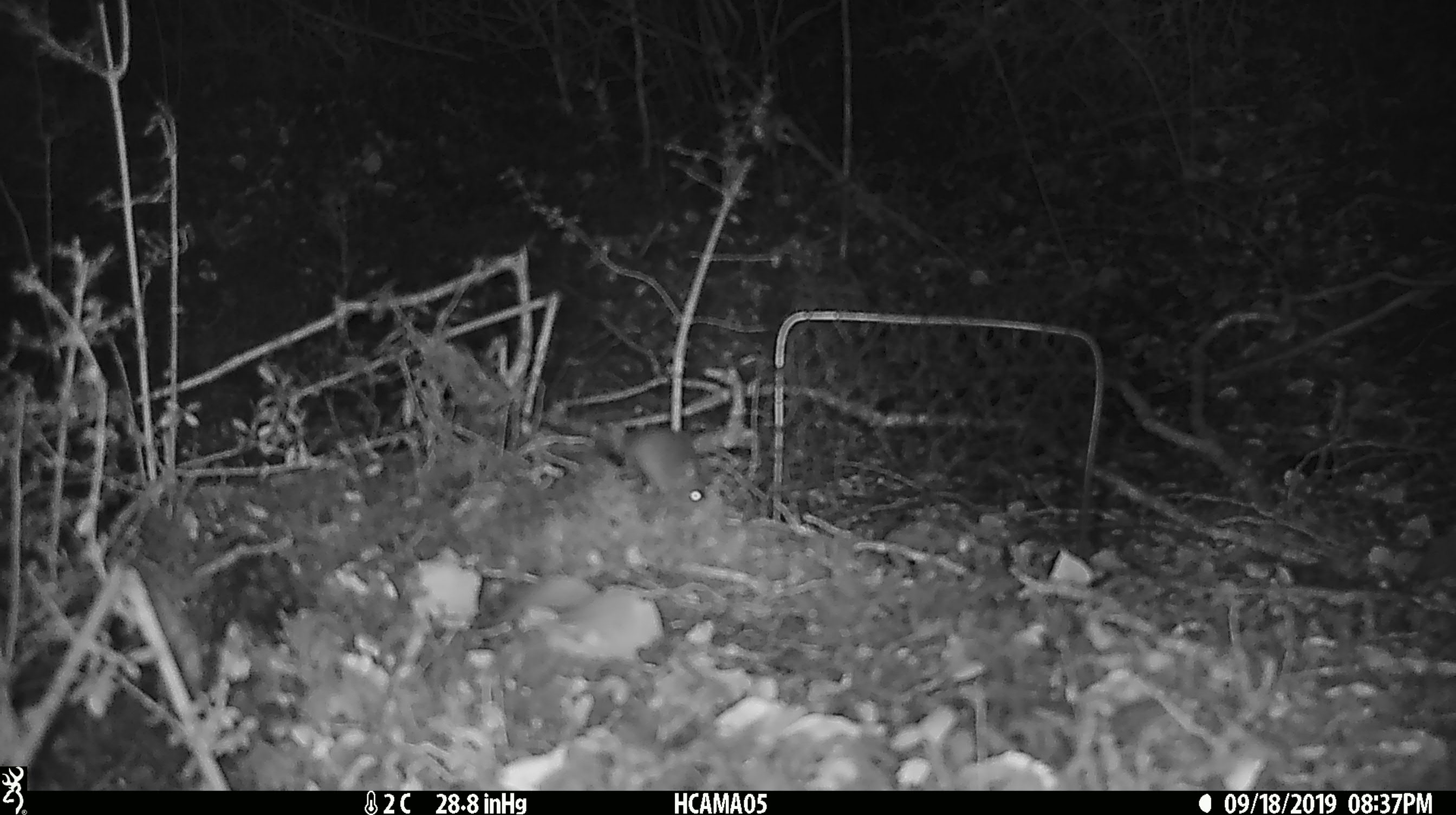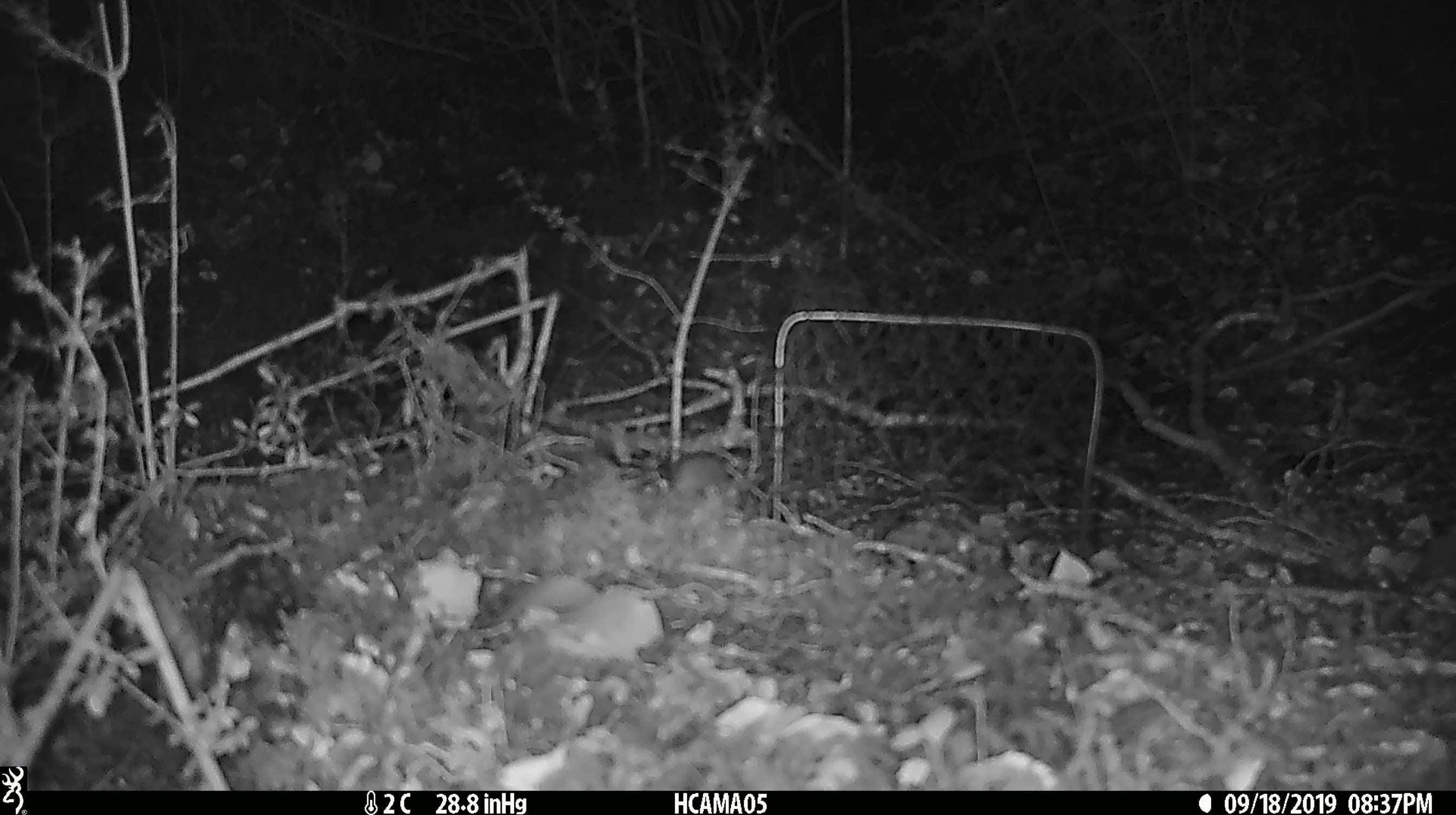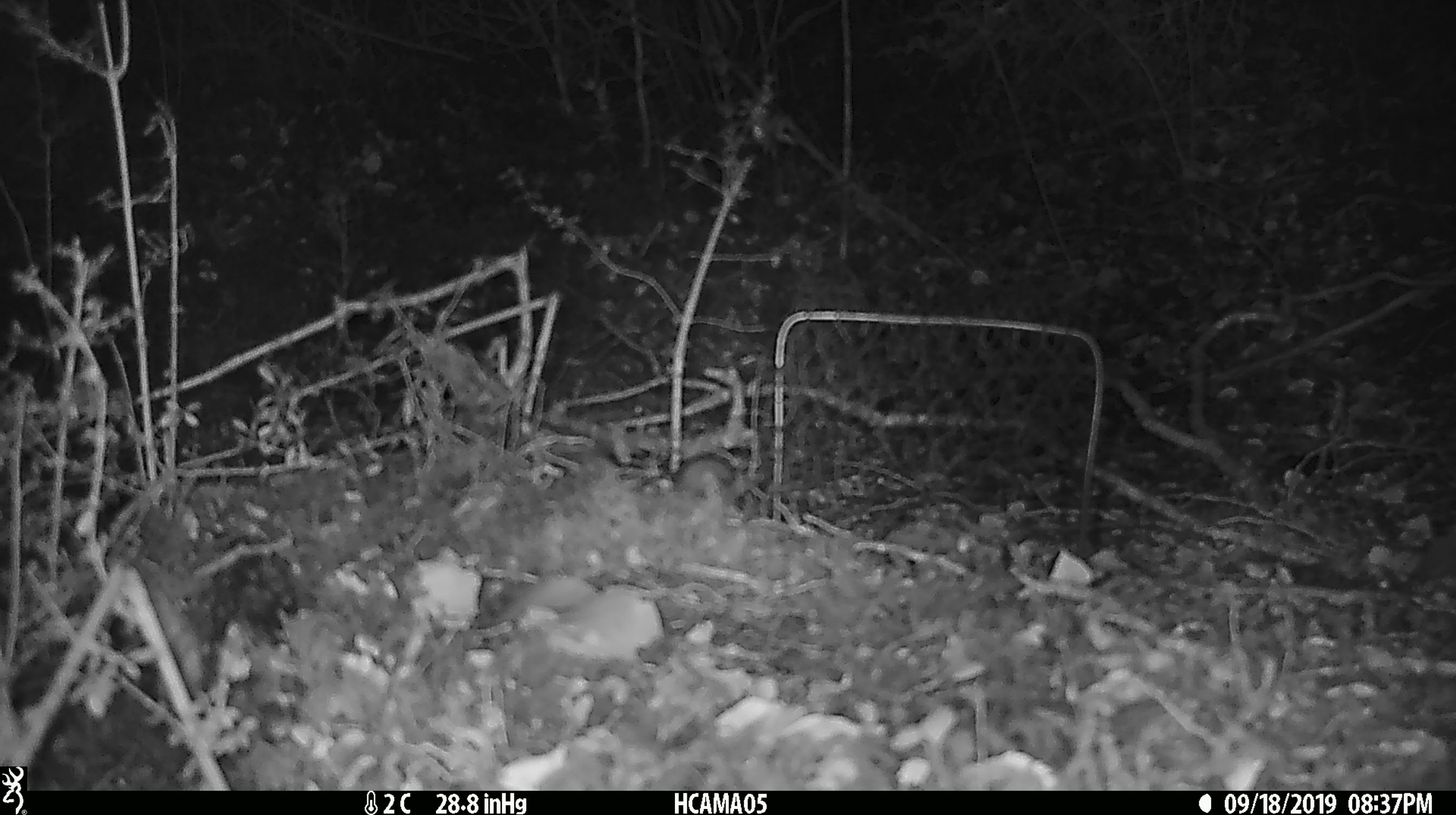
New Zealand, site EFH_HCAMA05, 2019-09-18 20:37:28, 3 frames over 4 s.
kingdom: Animalia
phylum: Chordata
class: Mammalia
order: Rodentia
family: Muridae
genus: Mus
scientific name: Mus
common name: mouse